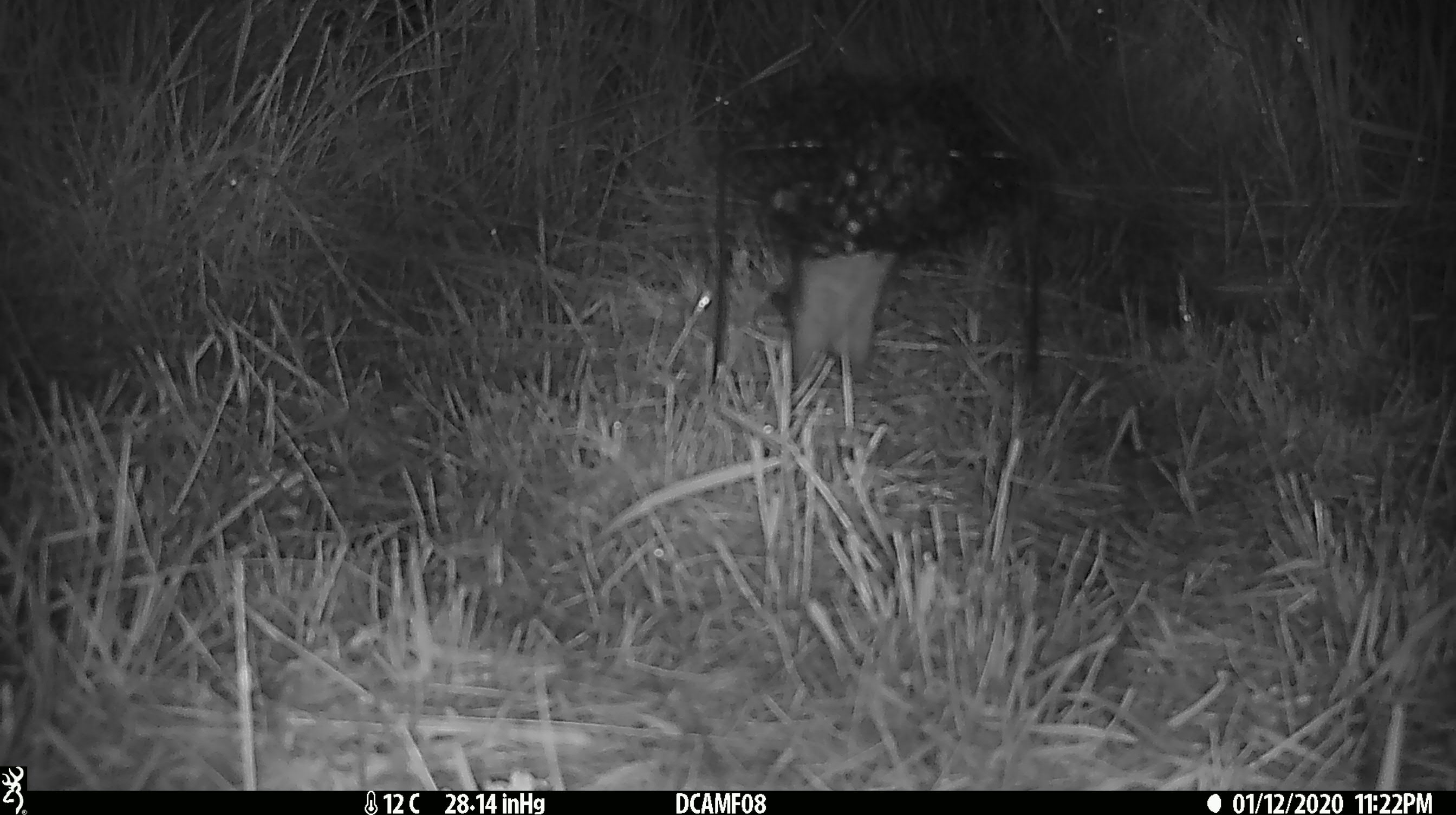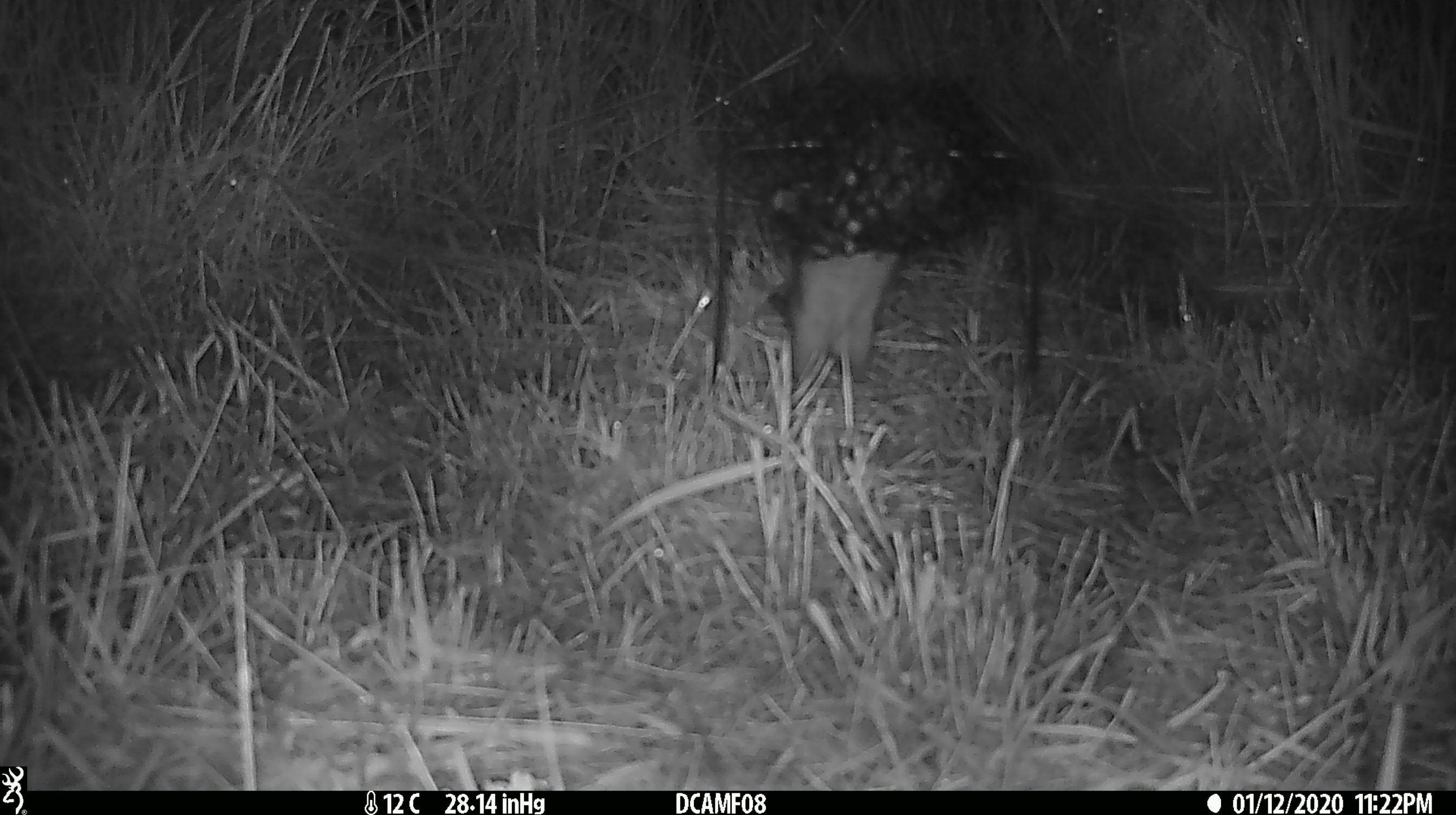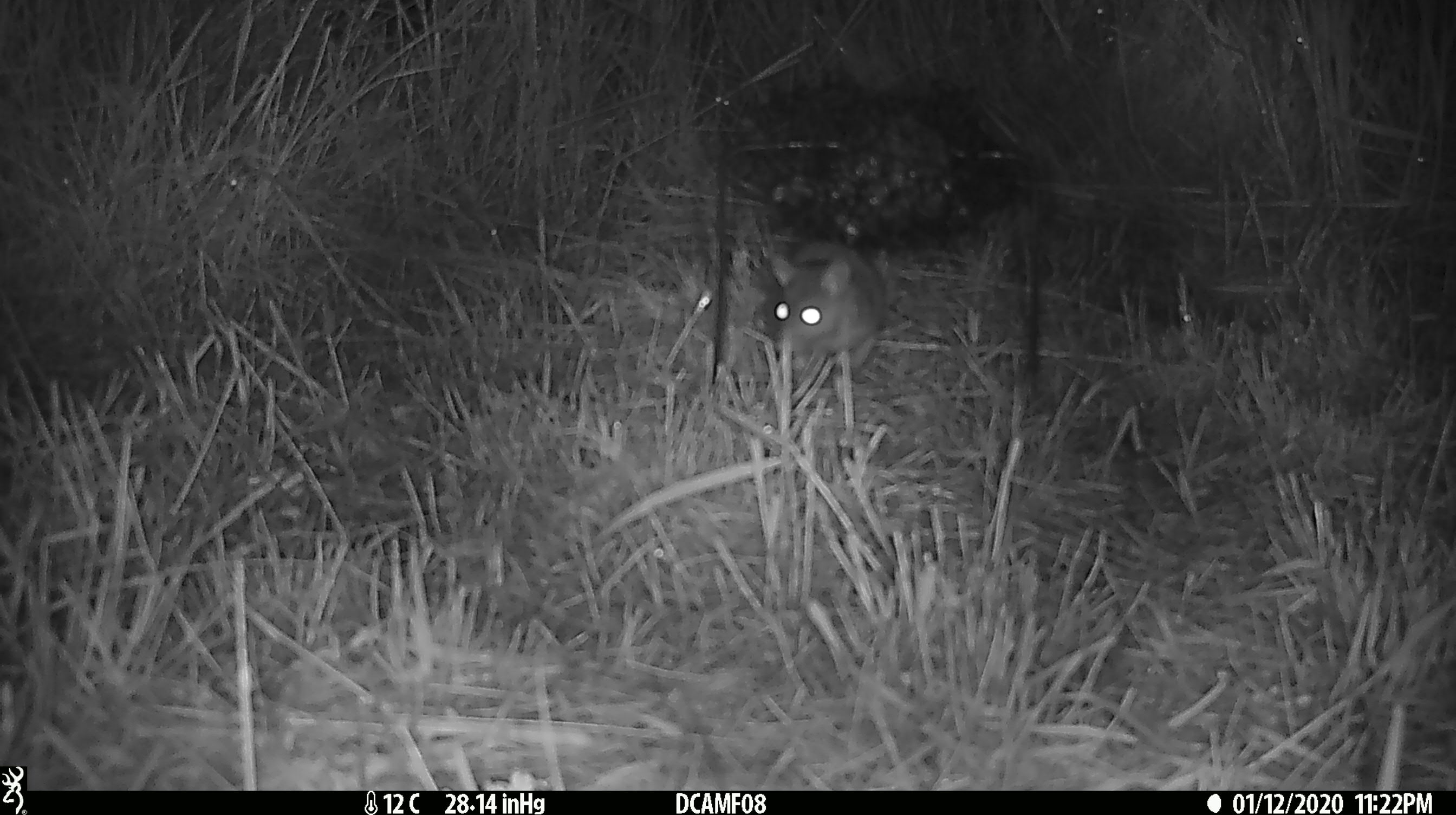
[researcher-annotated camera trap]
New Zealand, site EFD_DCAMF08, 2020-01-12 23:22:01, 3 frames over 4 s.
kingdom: Animalia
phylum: Chordata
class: Mammalia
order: Rodentia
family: Muridae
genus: Rattus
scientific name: Rattus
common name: rat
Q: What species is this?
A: Rat (Rattus).